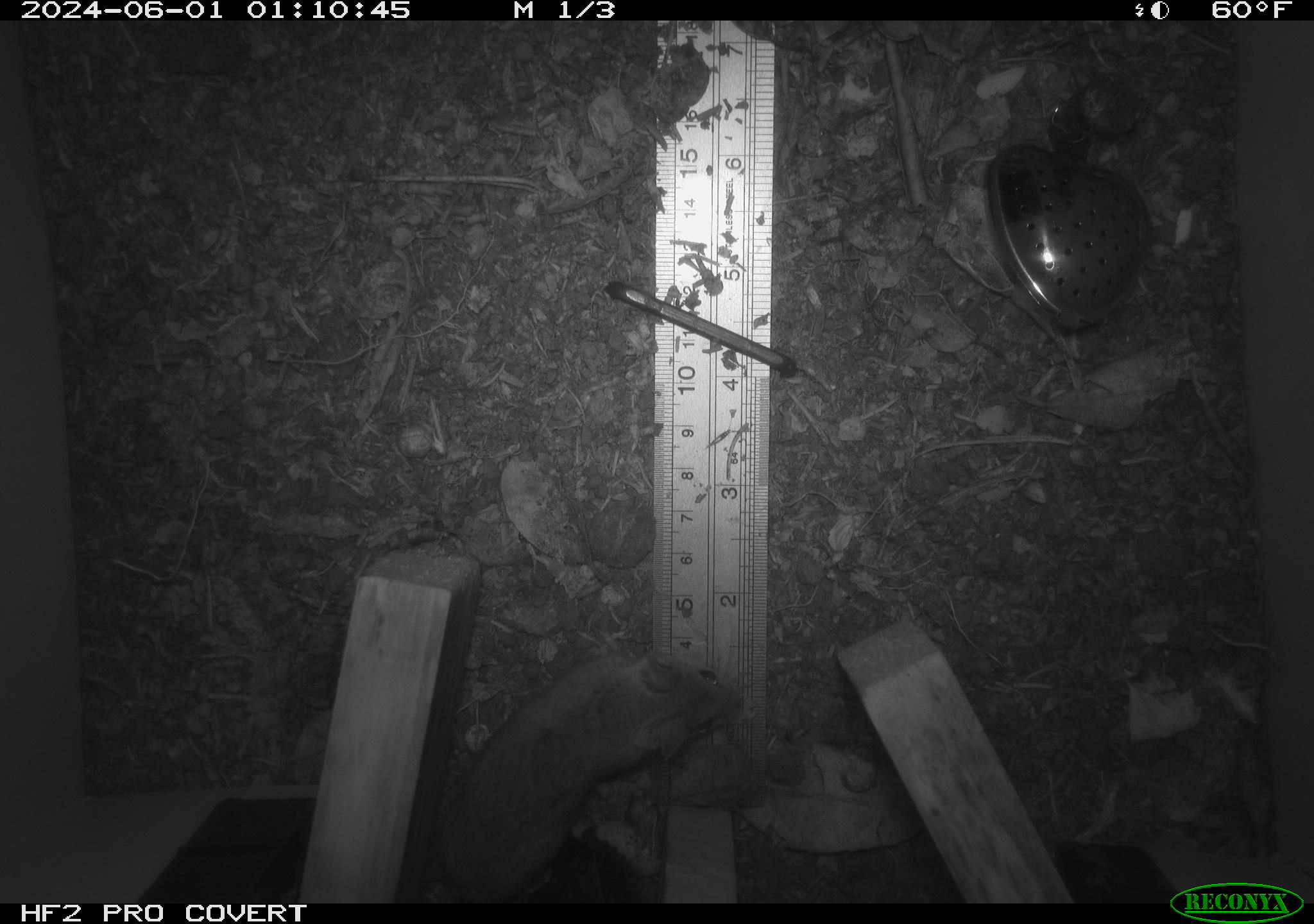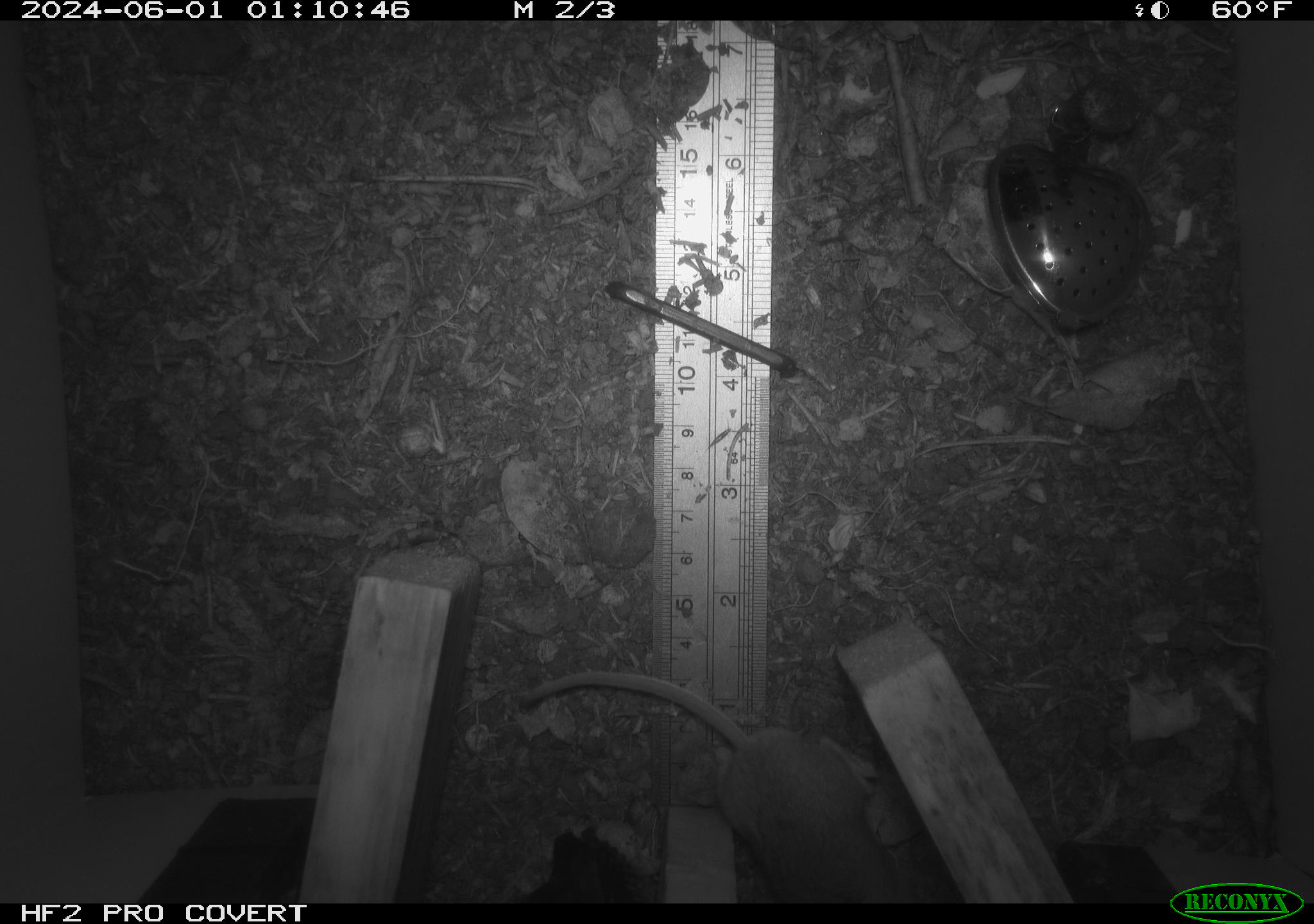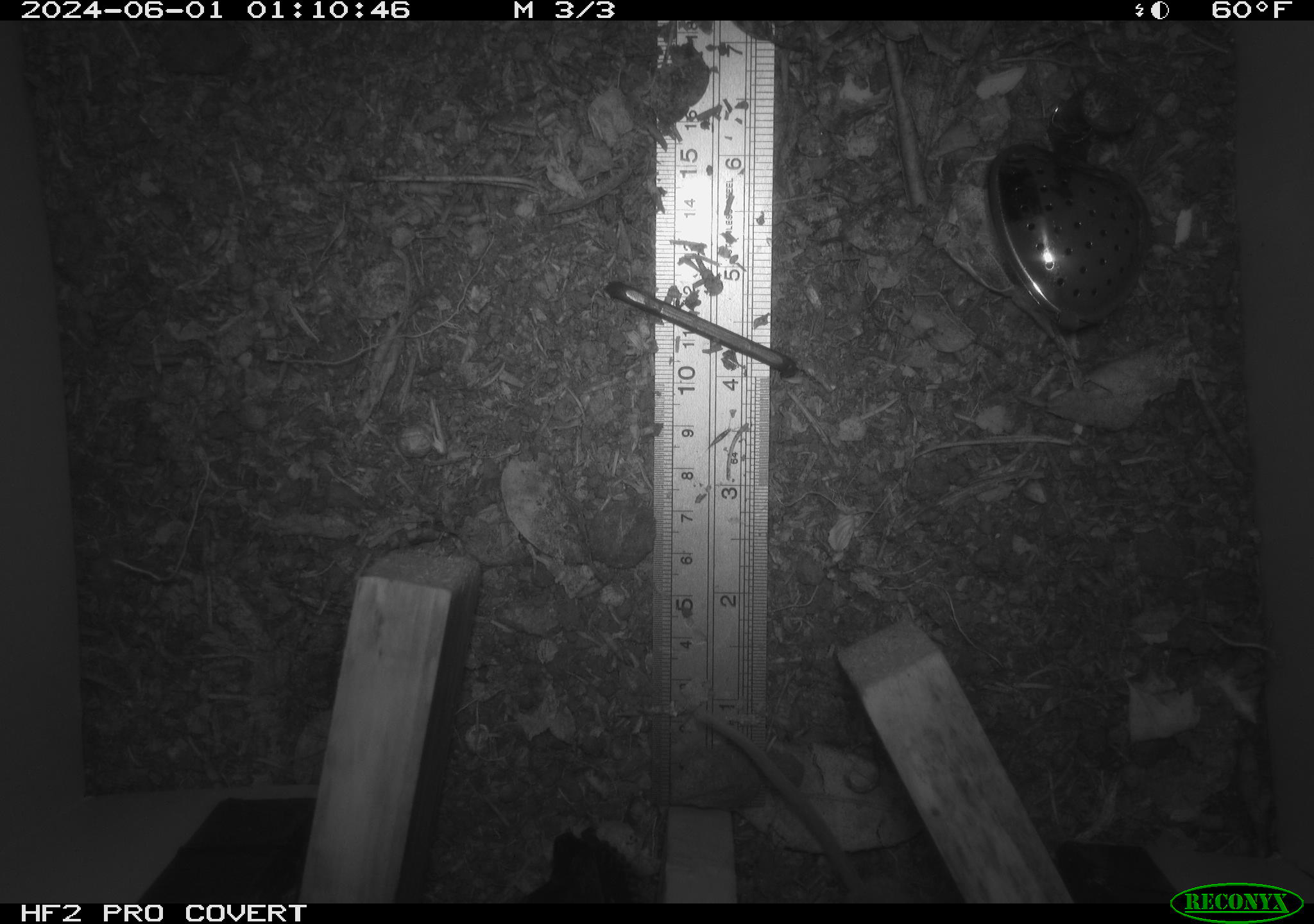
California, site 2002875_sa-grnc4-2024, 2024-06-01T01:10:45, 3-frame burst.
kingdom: Animalia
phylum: Chordata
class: Mammalia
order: Rodentia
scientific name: Rodentia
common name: rodent